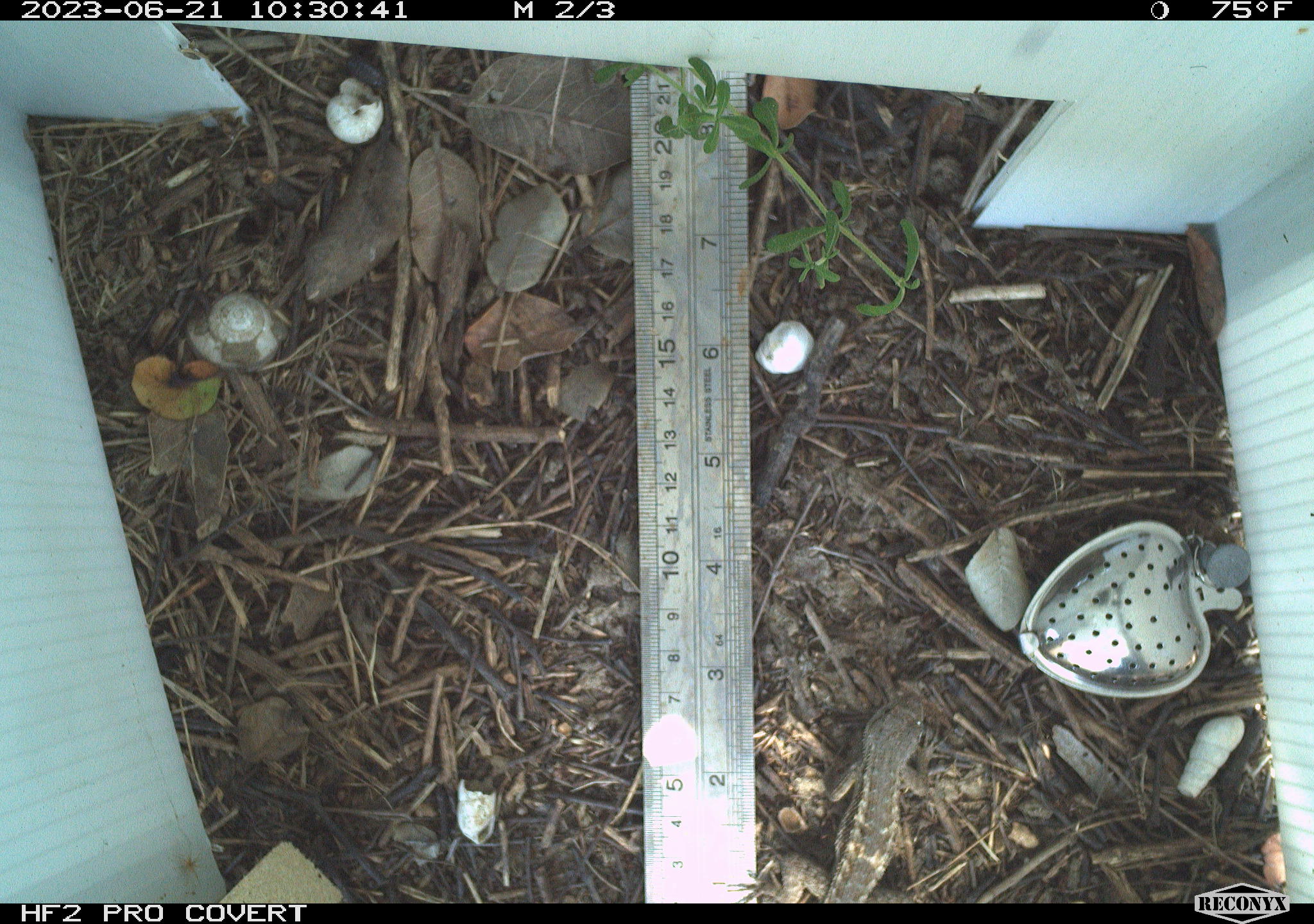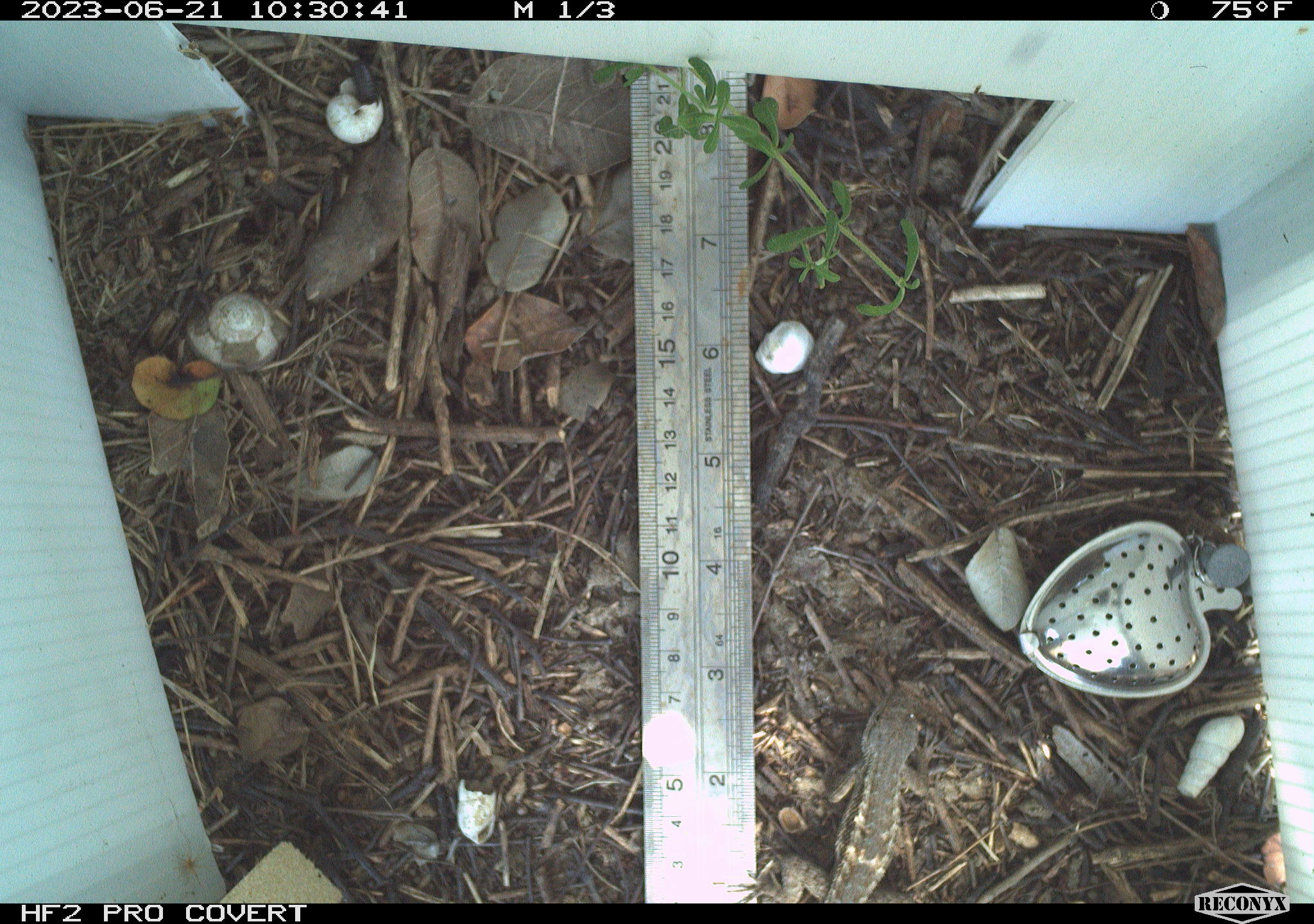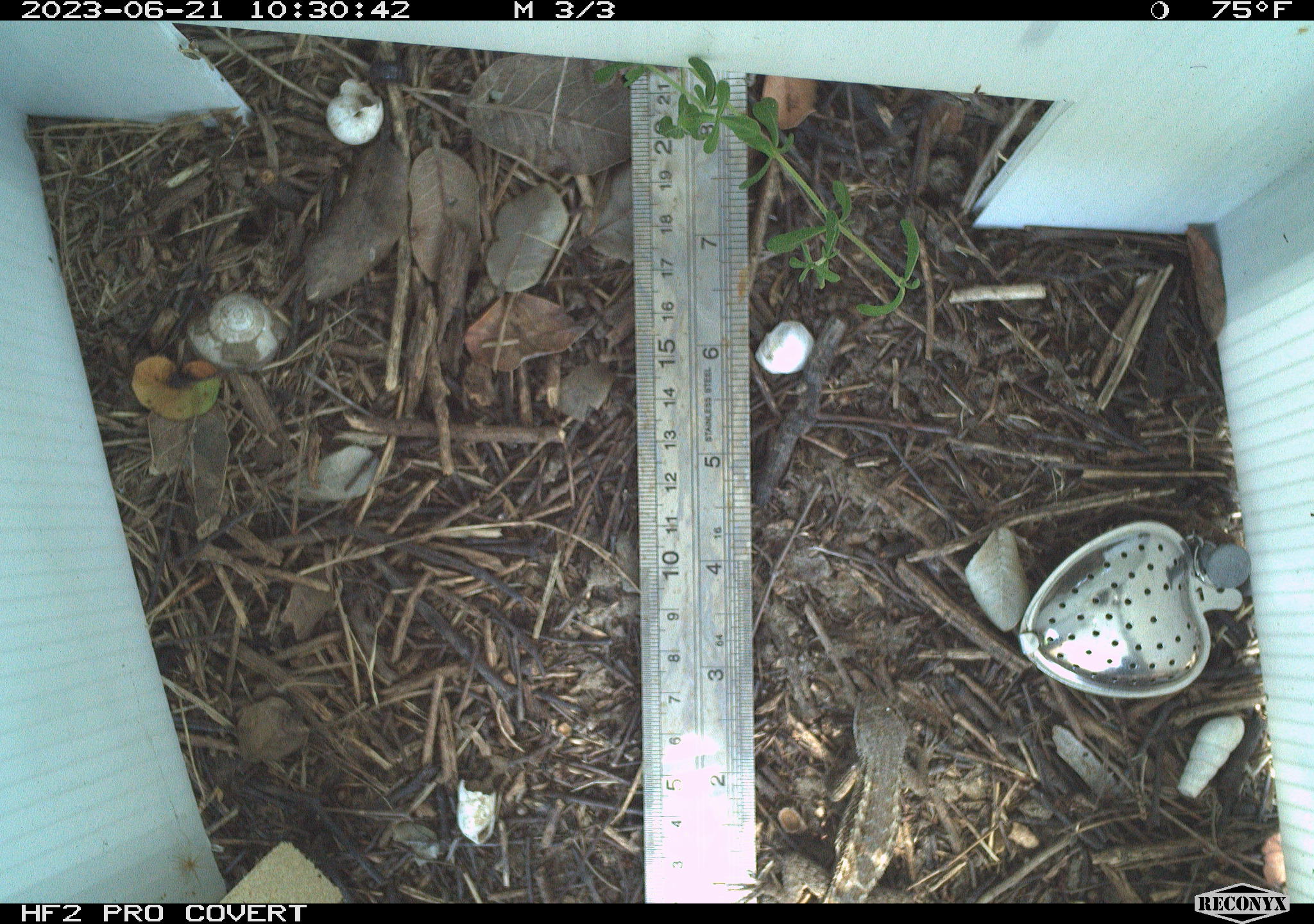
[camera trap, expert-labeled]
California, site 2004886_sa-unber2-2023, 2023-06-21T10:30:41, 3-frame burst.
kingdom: Animalia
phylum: Chordata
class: Reptilia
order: Squamata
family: Phrynosomatidae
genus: Sceloporus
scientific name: Sceloporus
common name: spiny lizards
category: sceloporus species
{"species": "sceloporus species (spiny lizards) (Sceloporus)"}